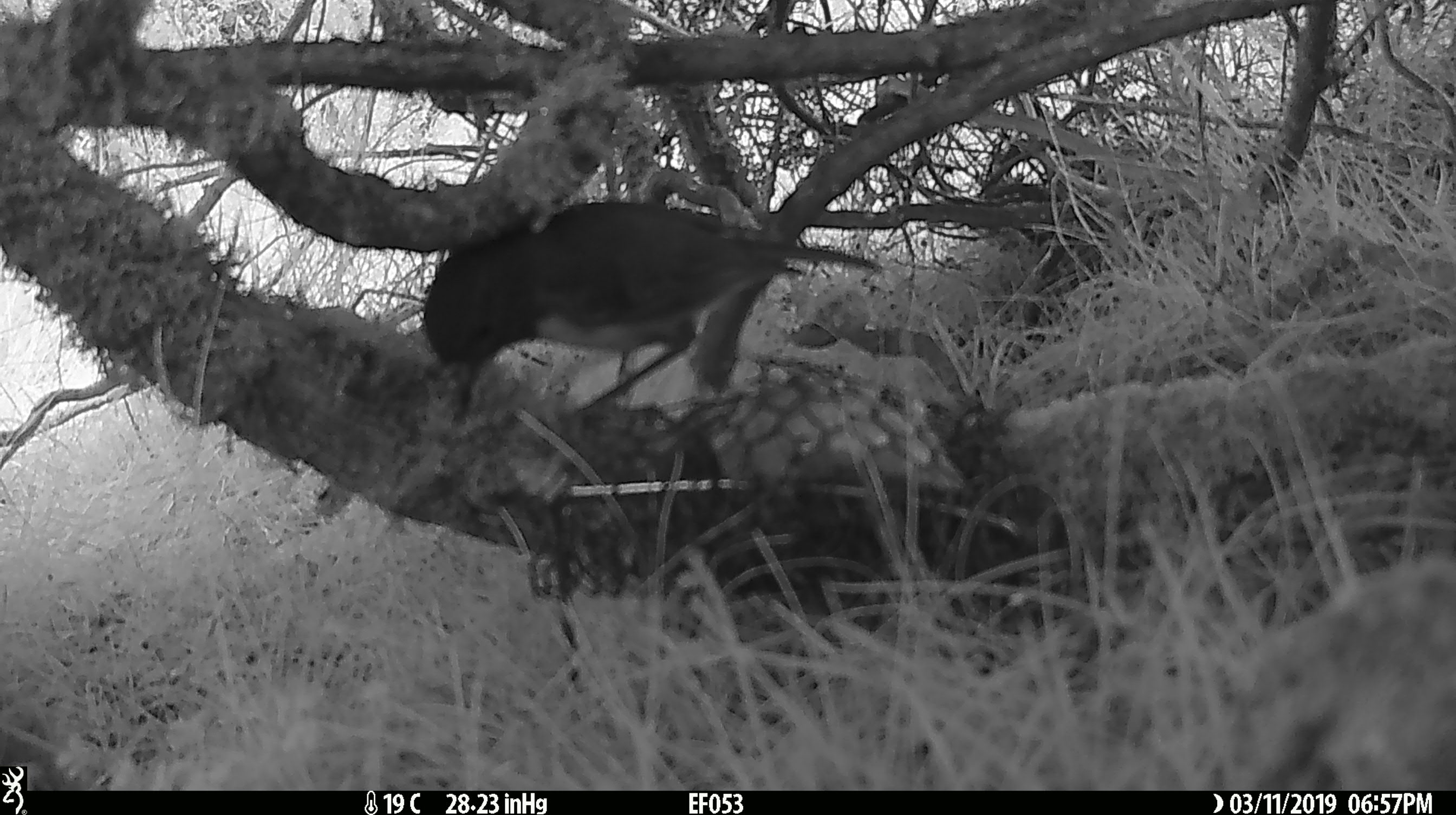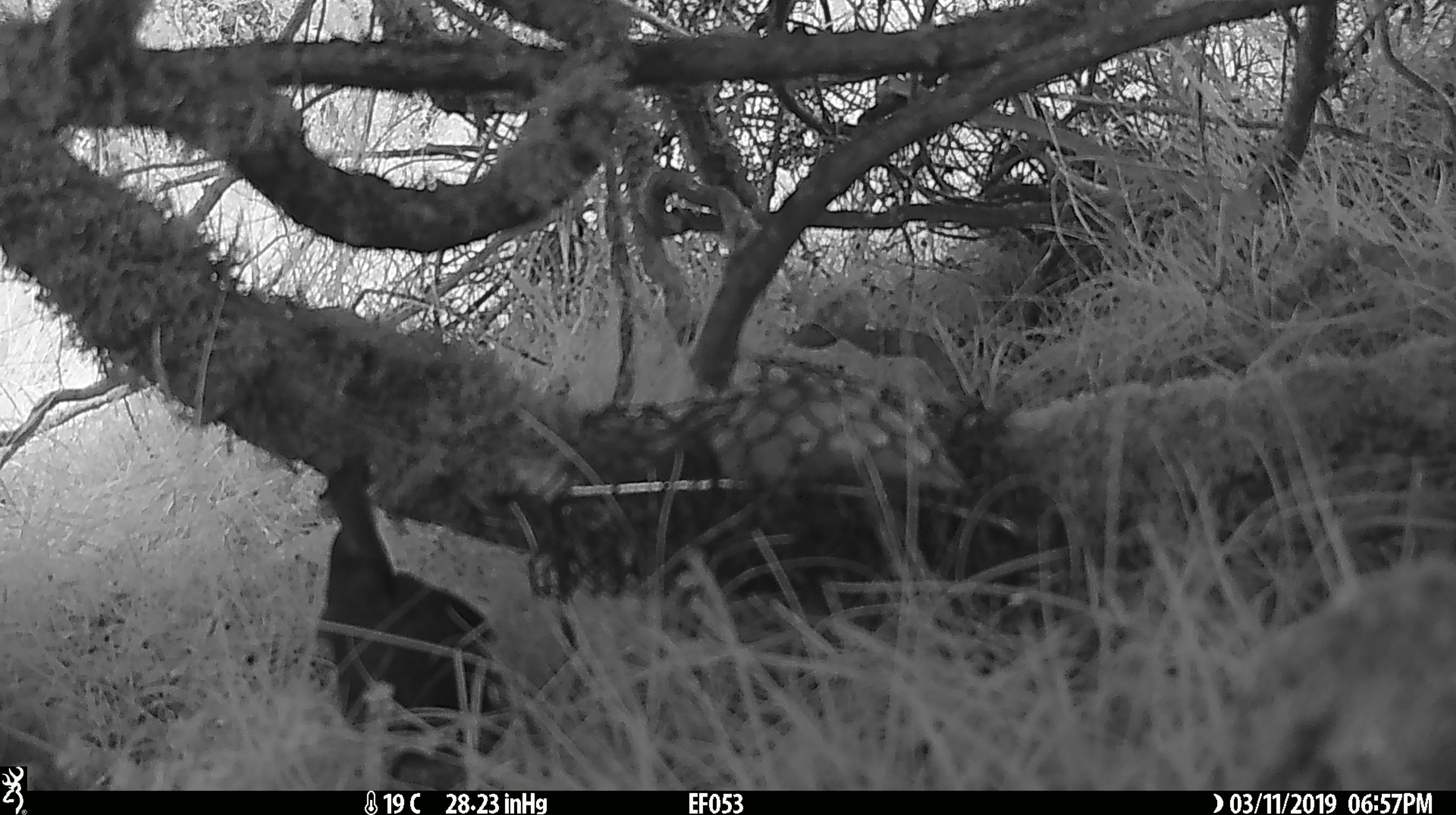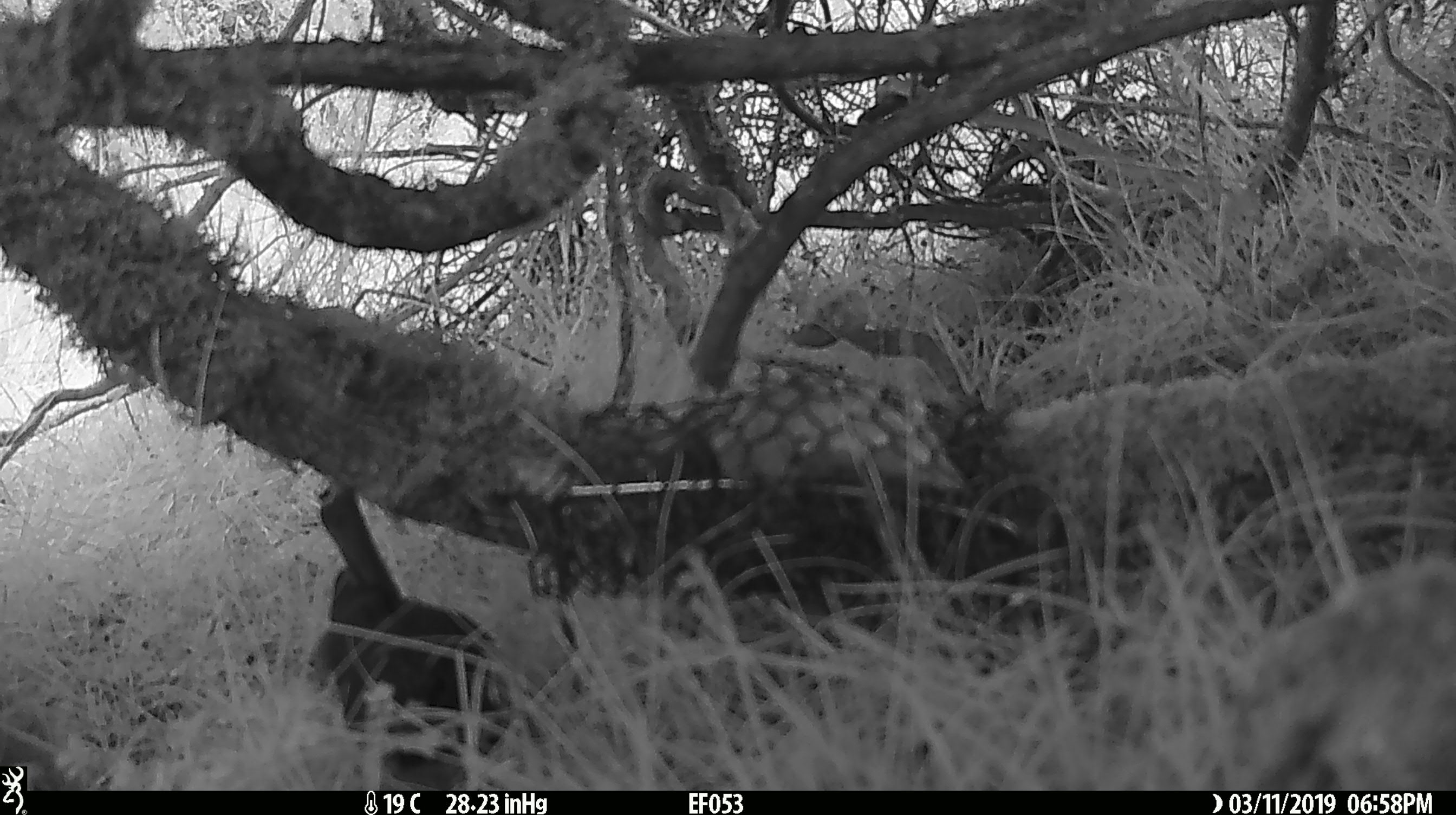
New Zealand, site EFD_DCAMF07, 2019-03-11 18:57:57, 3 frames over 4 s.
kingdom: Animalia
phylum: Chordata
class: Aves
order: Passeriformes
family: Petroicidae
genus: Petroica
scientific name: Petroica australis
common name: new zealand robin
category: robin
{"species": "robin (new zealand robin) (Petroica australis)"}